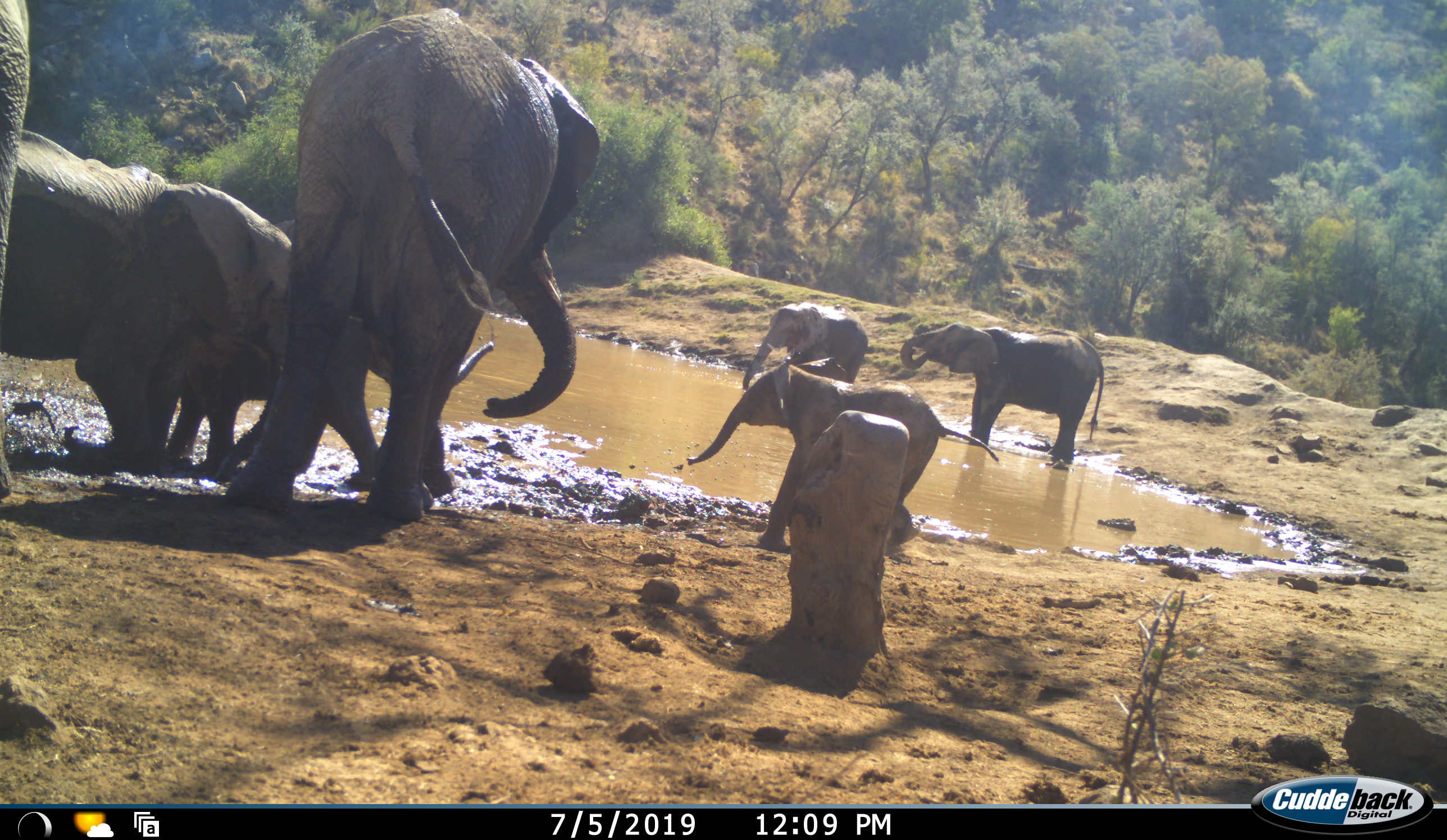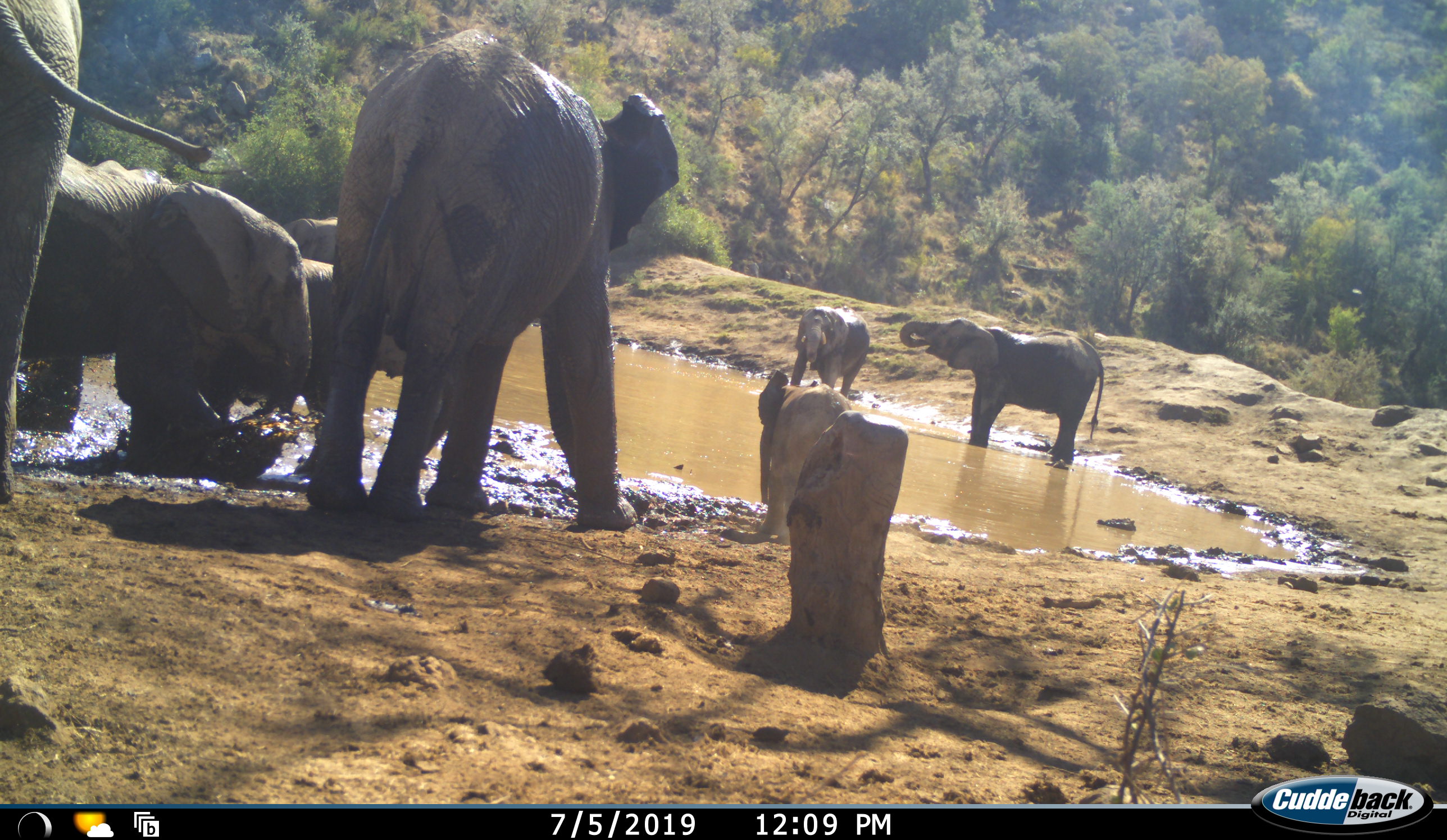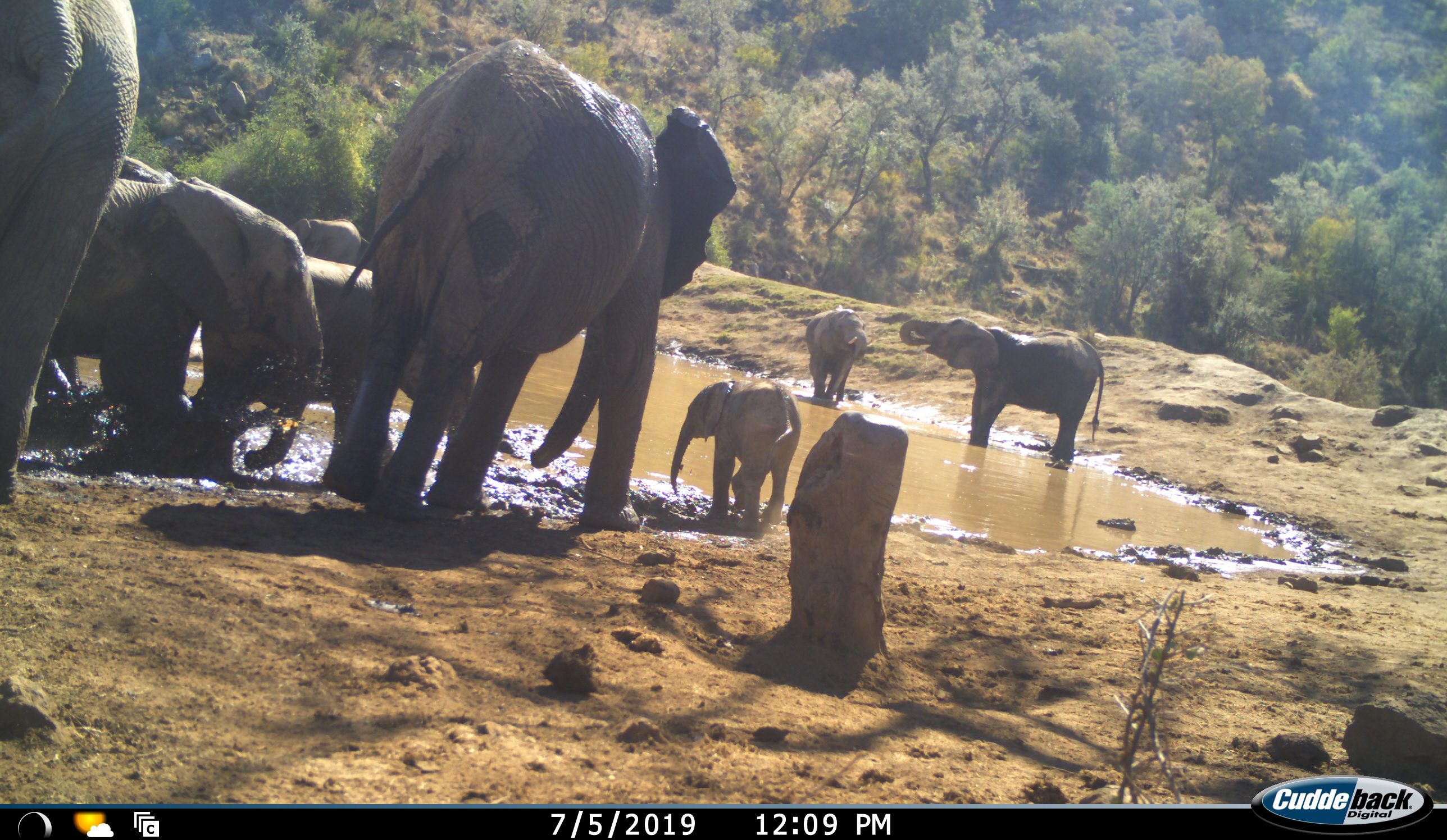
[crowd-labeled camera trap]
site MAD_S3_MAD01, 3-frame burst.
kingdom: Animalia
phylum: Chordata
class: Mammalia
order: Proboscidea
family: Elephantidae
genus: Loxodonta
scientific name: Loxodonta africana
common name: african bush elephant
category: elephant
Elephant (african bush elephant) (Loxodonta africana), count 8. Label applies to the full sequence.